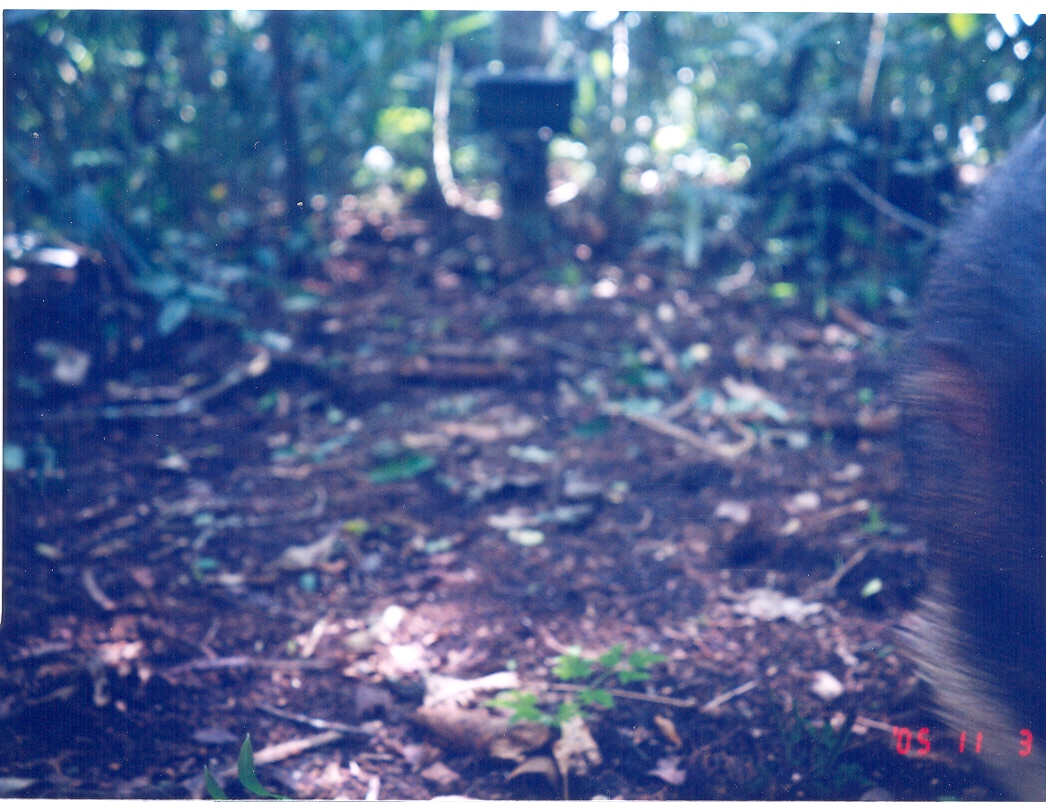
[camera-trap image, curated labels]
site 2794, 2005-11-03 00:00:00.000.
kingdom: Animalia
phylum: Chordata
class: Mammalia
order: Artiodactyla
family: Tayassuidae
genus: Tayassu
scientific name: Tayassu pecari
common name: white-lipped peccary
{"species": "Tayassu pecari (white-lipped peccary)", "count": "1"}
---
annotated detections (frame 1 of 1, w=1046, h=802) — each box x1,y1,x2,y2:
tayassu pecari: 886,116,1046,802